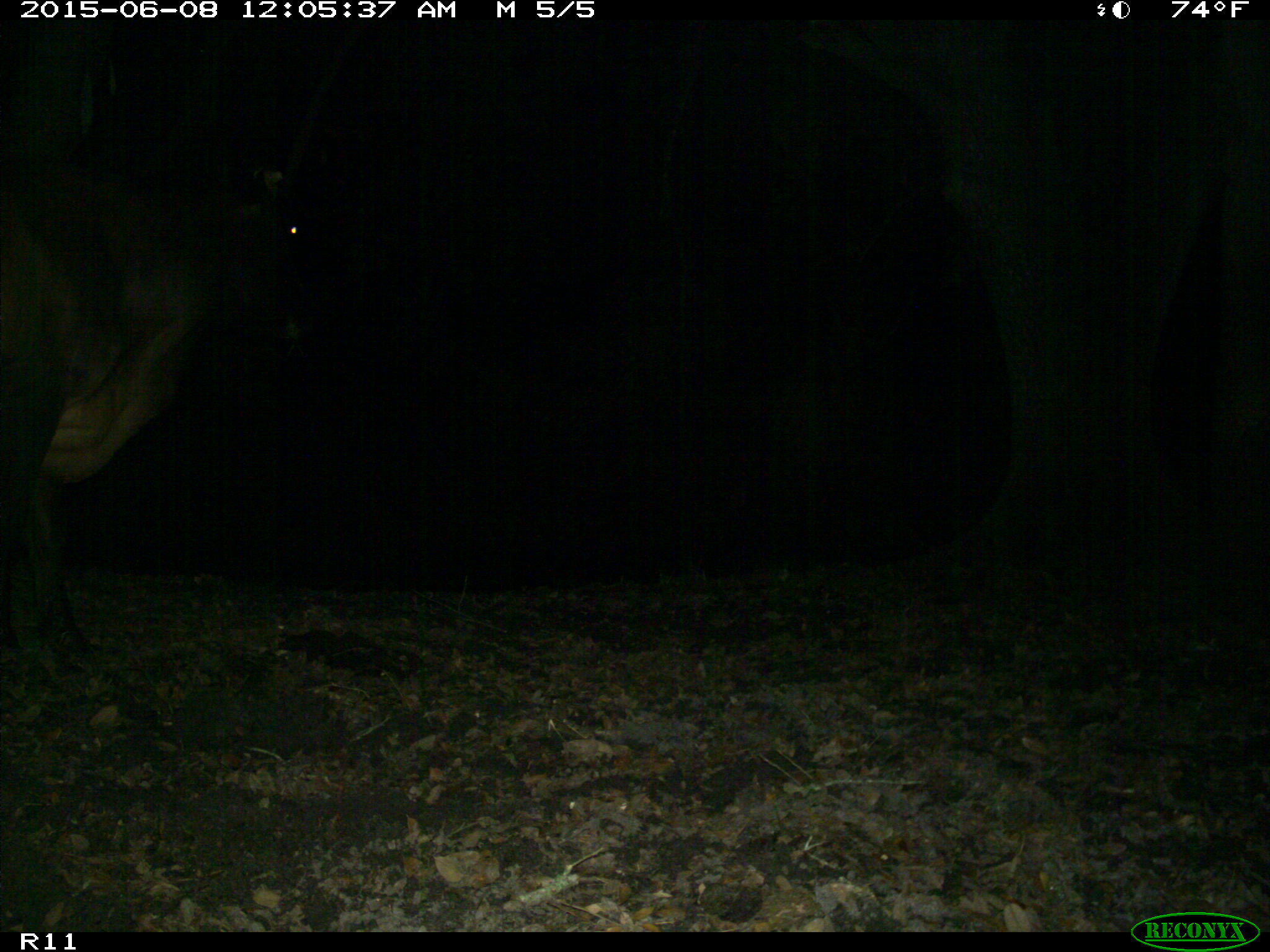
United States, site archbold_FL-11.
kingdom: Animalia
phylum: Chordata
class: Mammalia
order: Artiodactyla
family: Bovidae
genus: Bos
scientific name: Bos taurus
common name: domestic cow